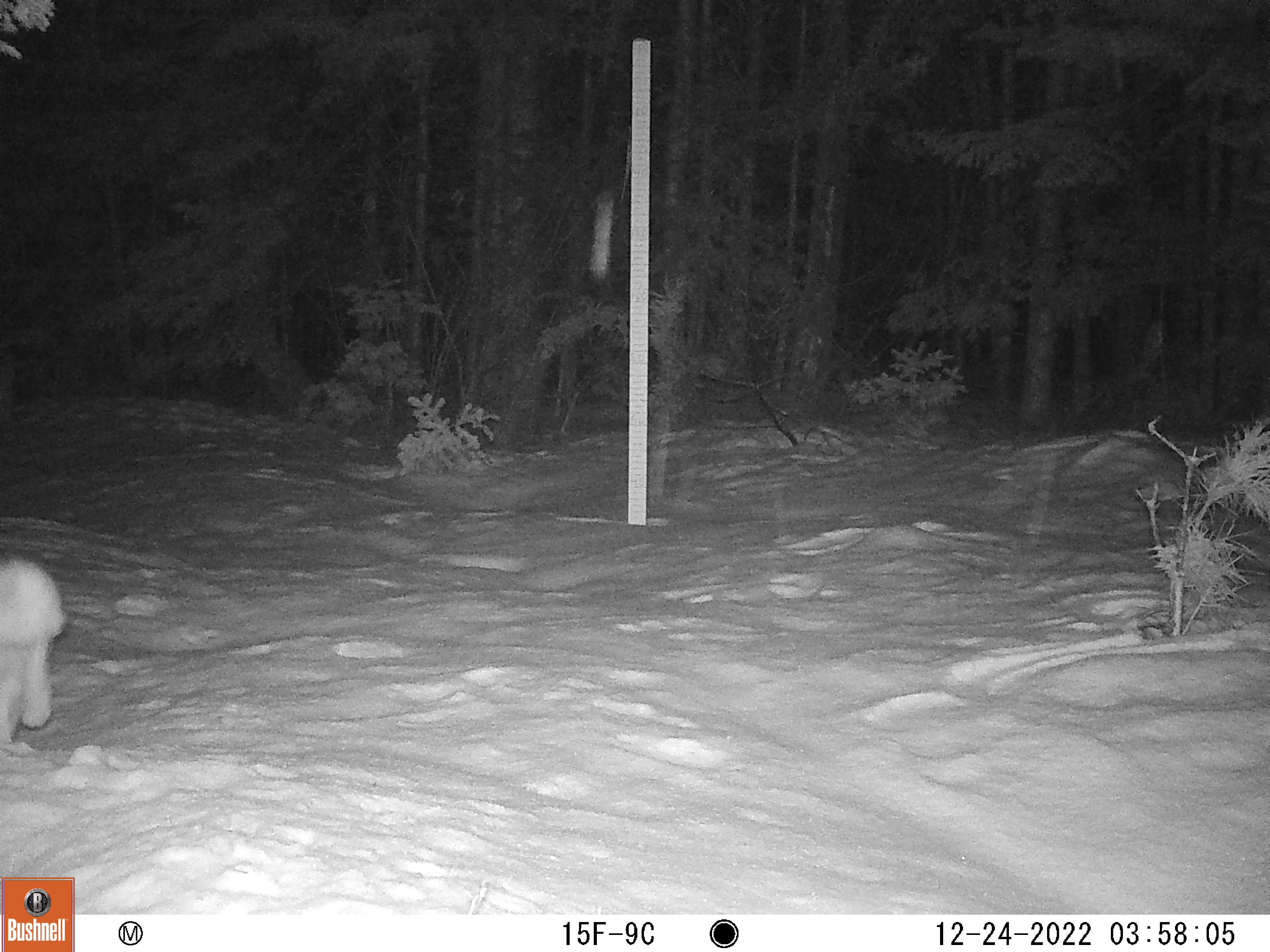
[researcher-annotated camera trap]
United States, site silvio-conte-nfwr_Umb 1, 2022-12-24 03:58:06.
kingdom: Animalia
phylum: Chordata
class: Mammalia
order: Lagomorpha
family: Leporidae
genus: Lepus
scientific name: Lepus americanus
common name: snowshoe hare